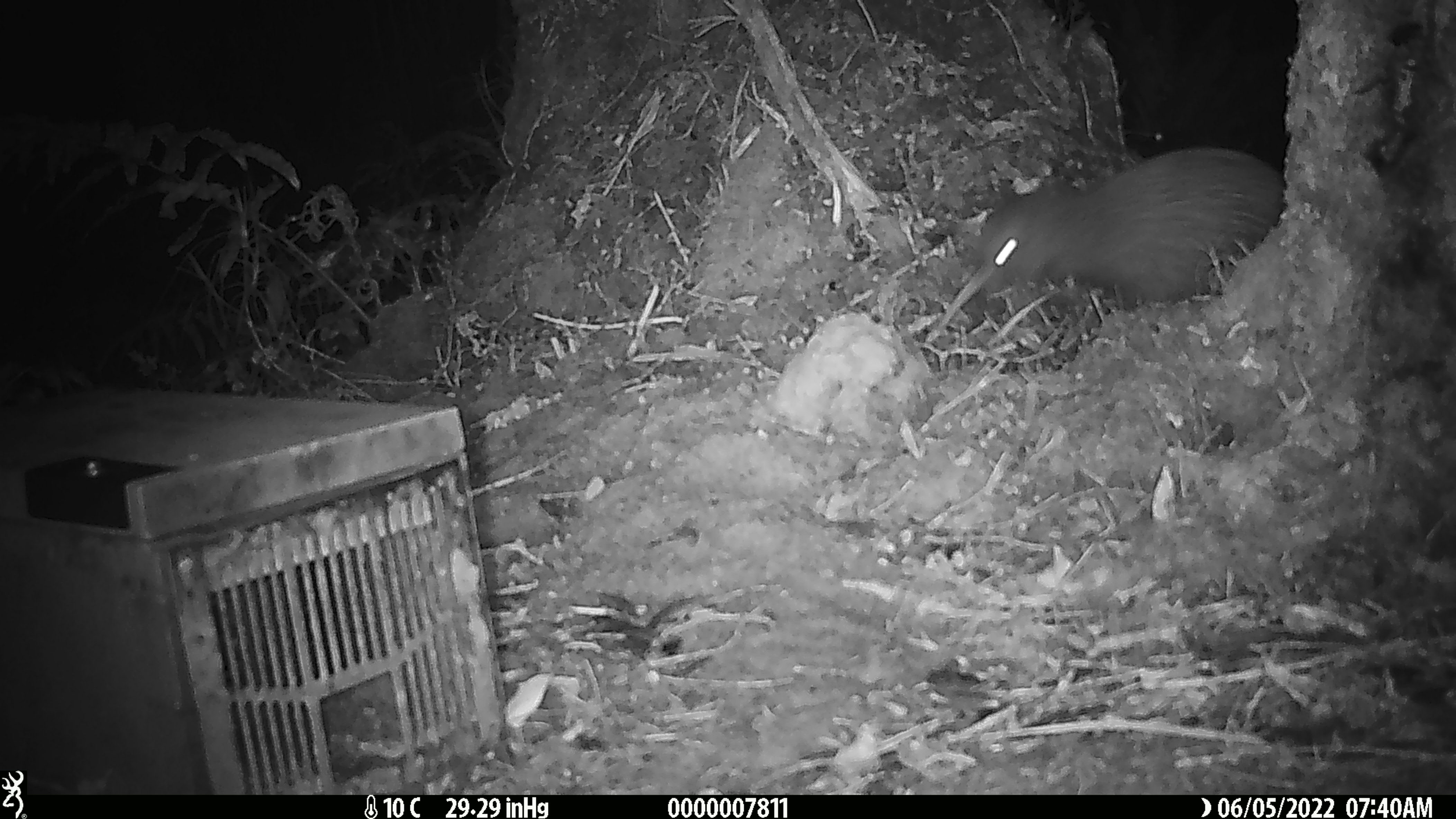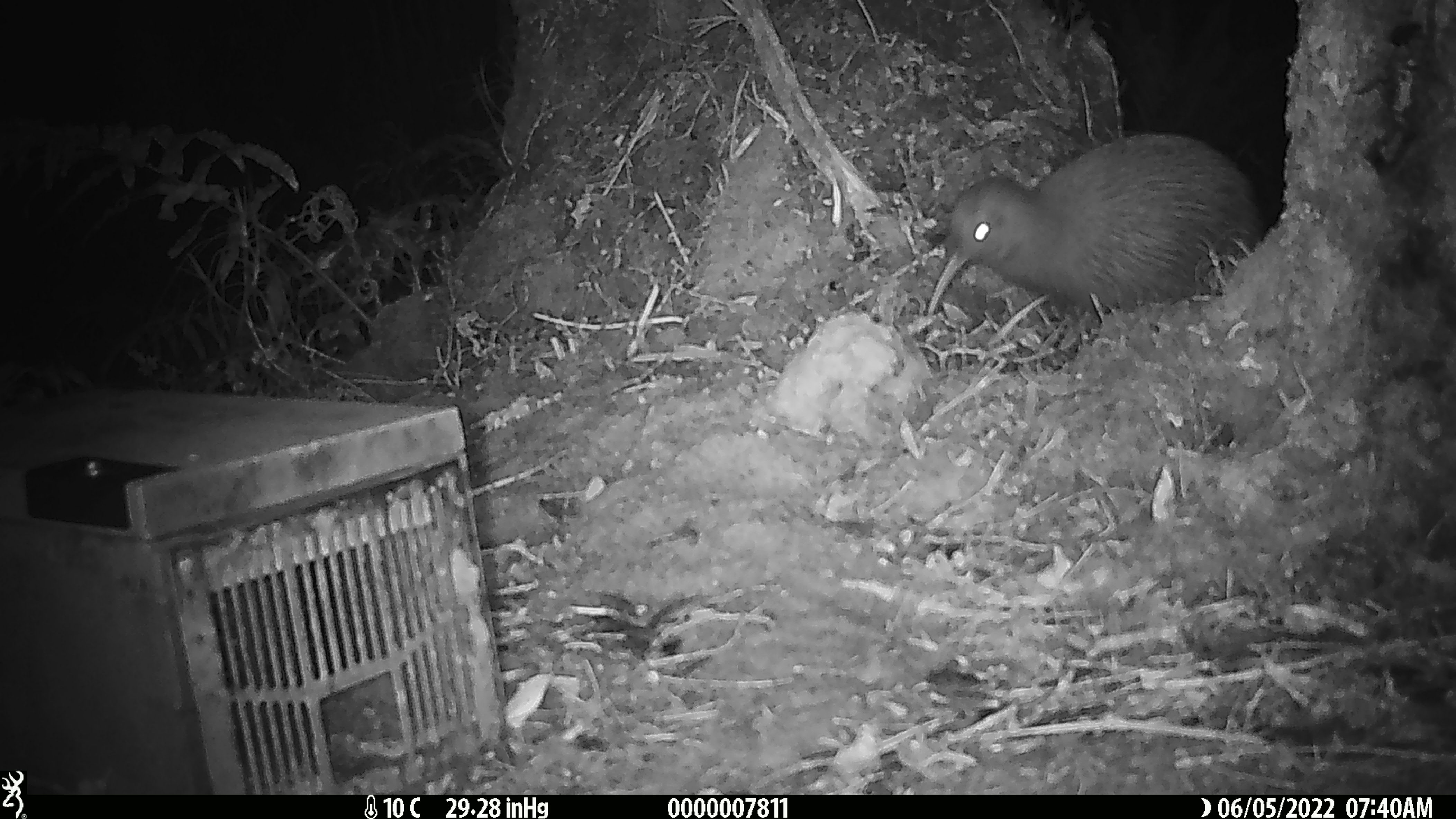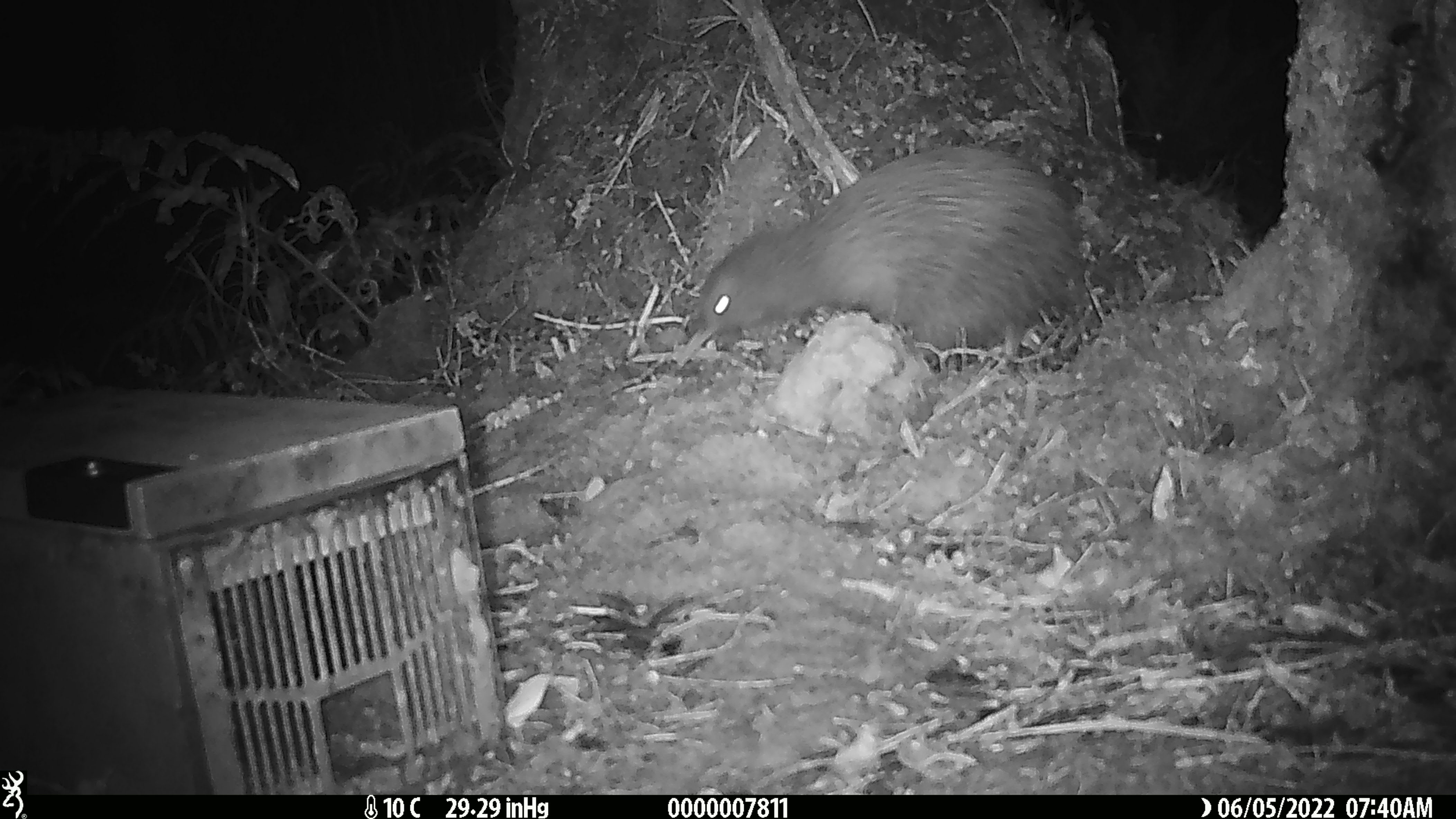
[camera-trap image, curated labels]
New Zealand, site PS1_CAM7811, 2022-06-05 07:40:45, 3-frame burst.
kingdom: Animalia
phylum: Chordata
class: Aves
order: Apterygiformes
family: Apterygidae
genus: Apteryx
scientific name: Apteryx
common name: kiwi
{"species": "kiwi (Apteryx)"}